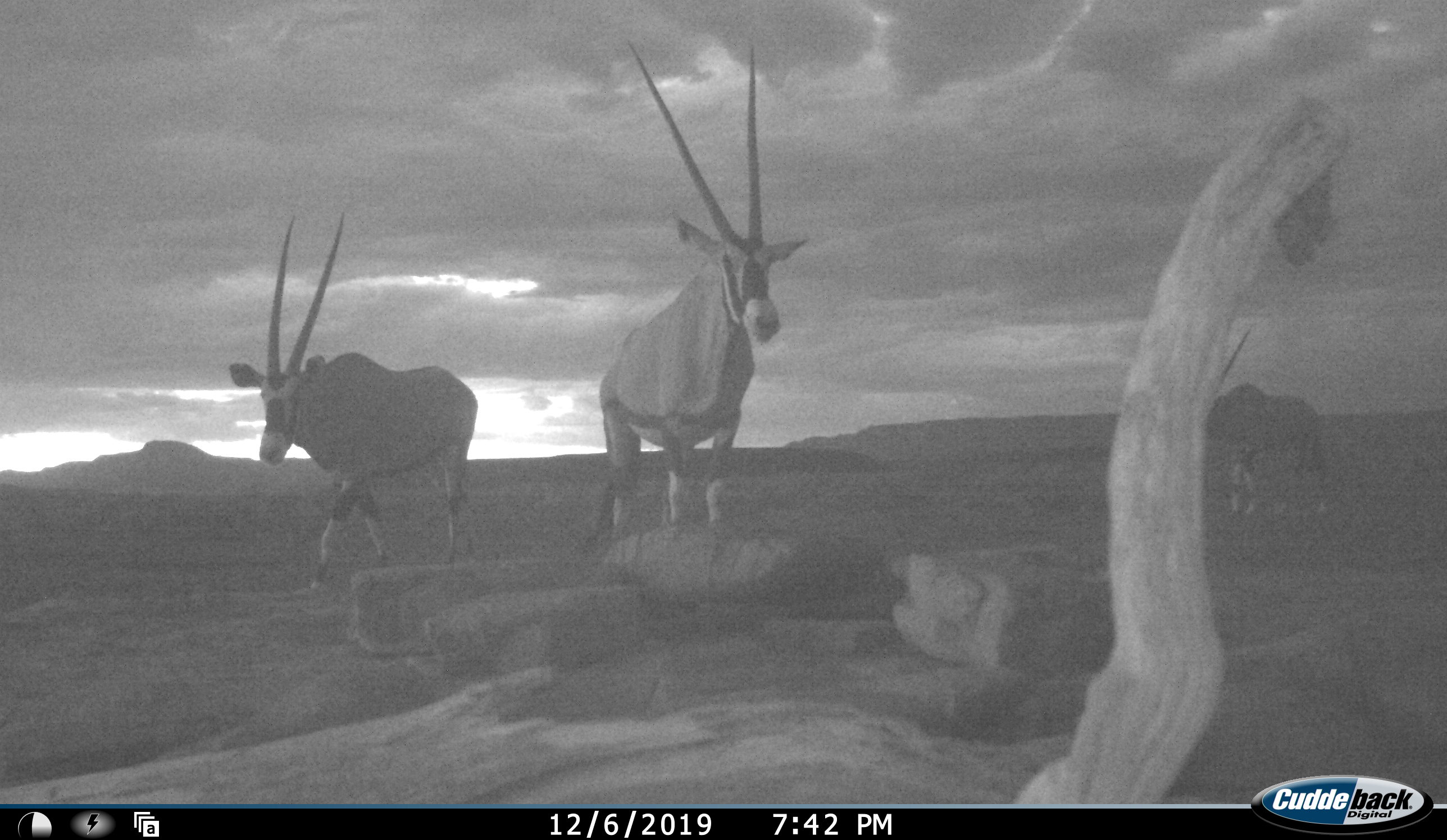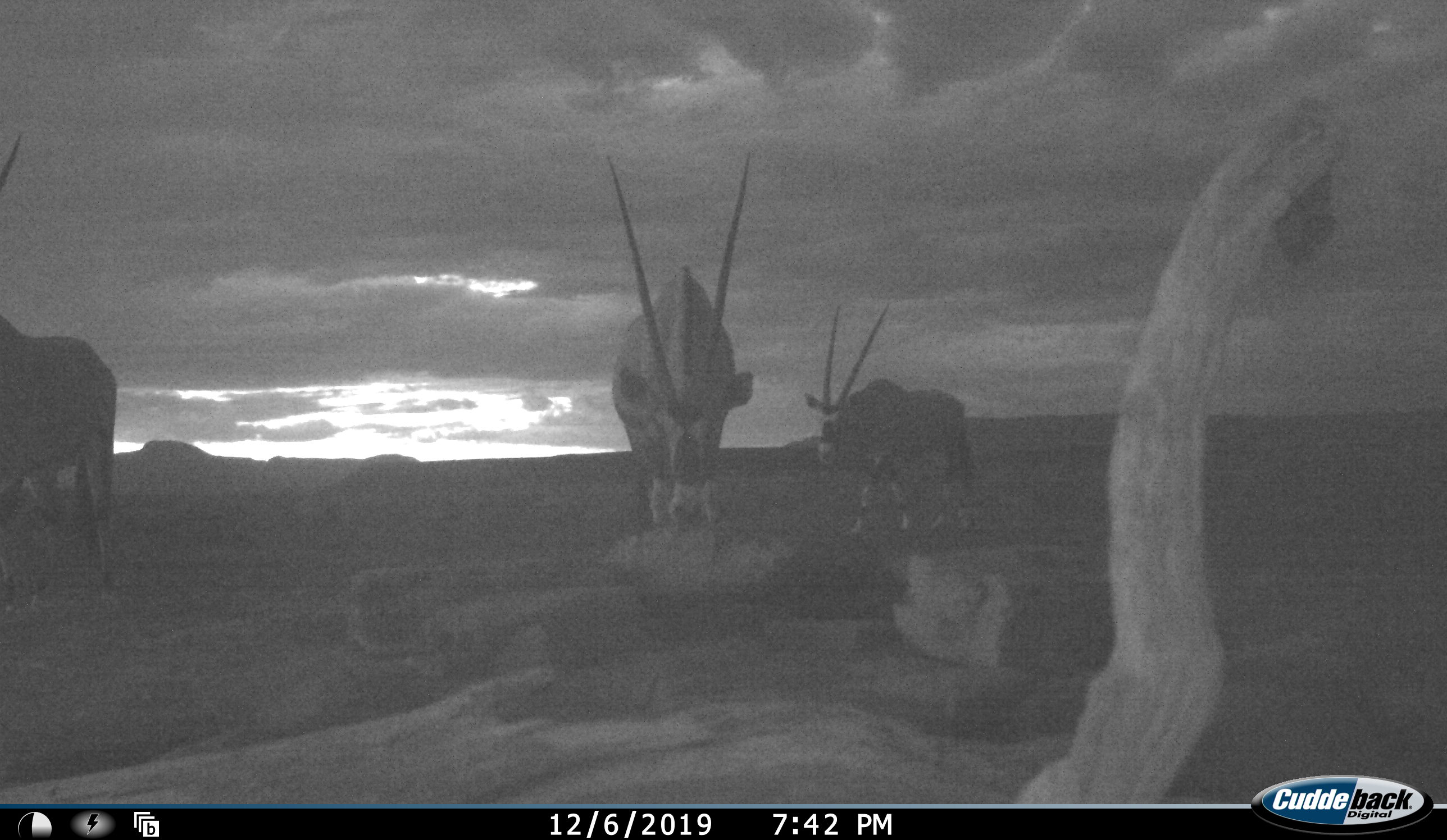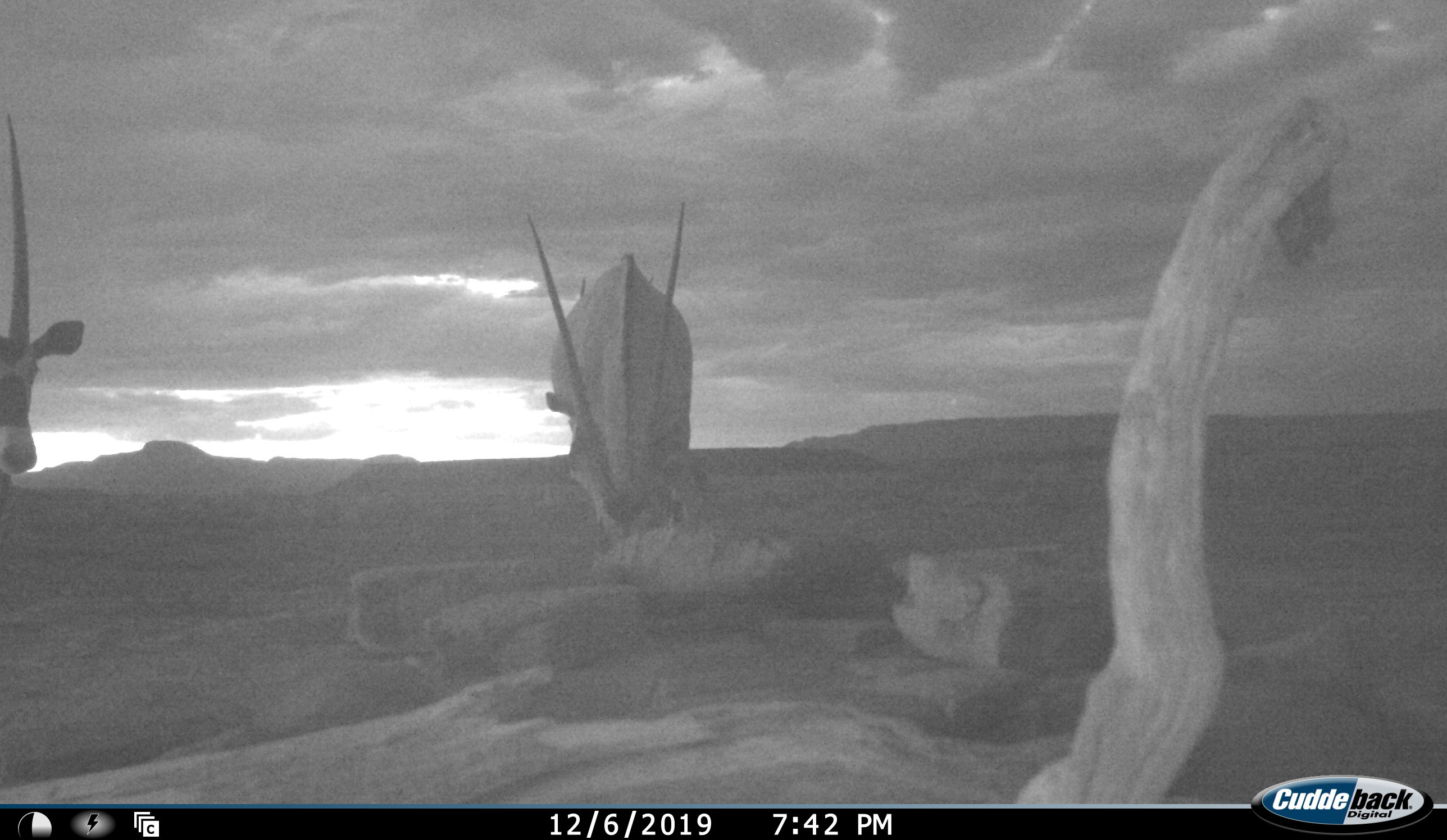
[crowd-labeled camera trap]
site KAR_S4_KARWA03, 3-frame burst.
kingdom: Animalia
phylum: Chordata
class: Mammalia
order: Artiodactyla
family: Bovidae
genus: Oryx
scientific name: Oryx gazella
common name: gemsbok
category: oryx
Oryx (gemsbok) (Oryx gazella), count 3. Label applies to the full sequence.